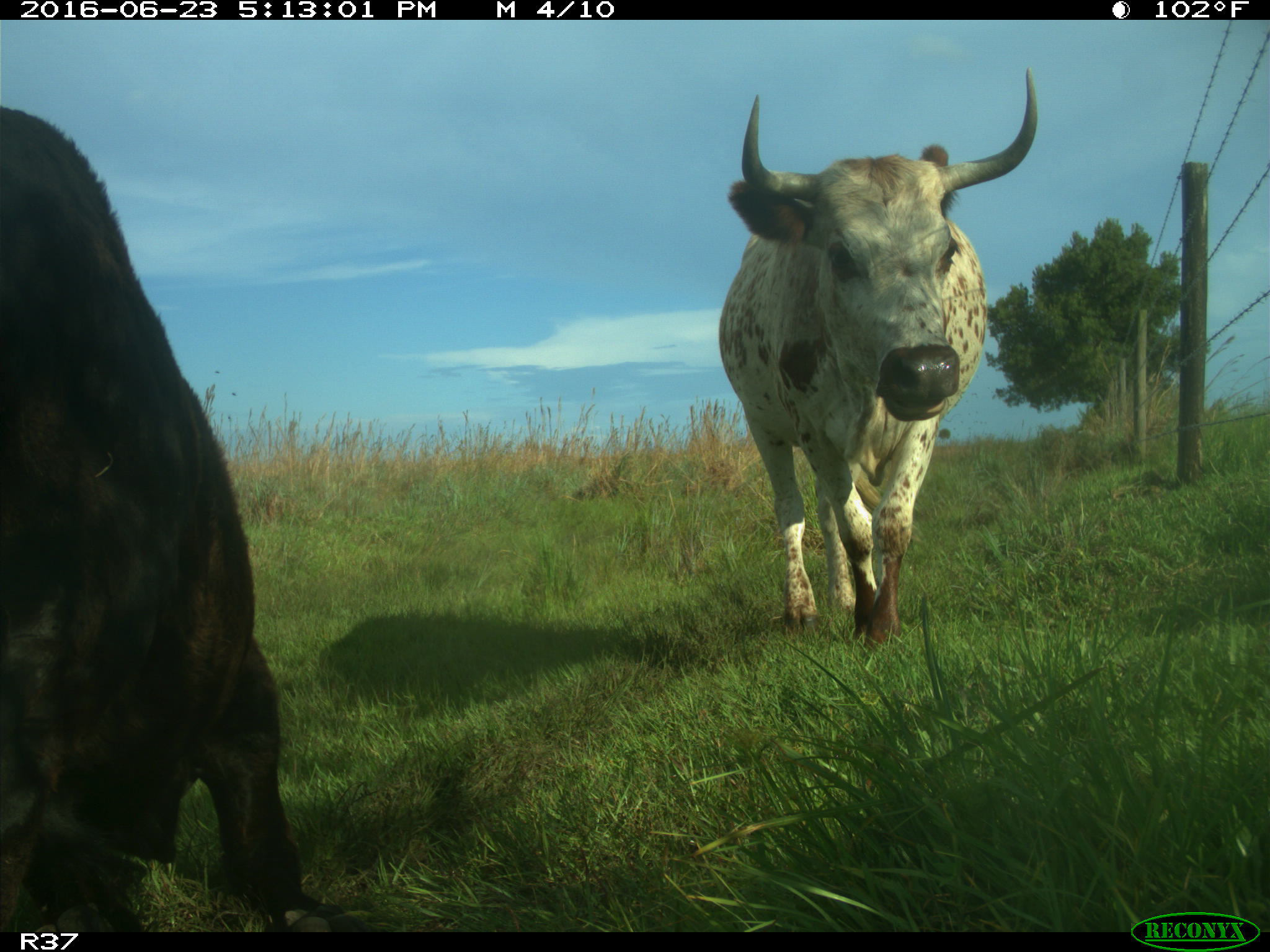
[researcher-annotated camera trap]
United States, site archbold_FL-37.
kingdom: Animalia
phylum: Chordata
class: Mammalia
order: Artiodactyla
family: Bovidae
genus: Bos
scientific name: Bos taurus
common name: domestic cow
Bos taurus (domestic cow).